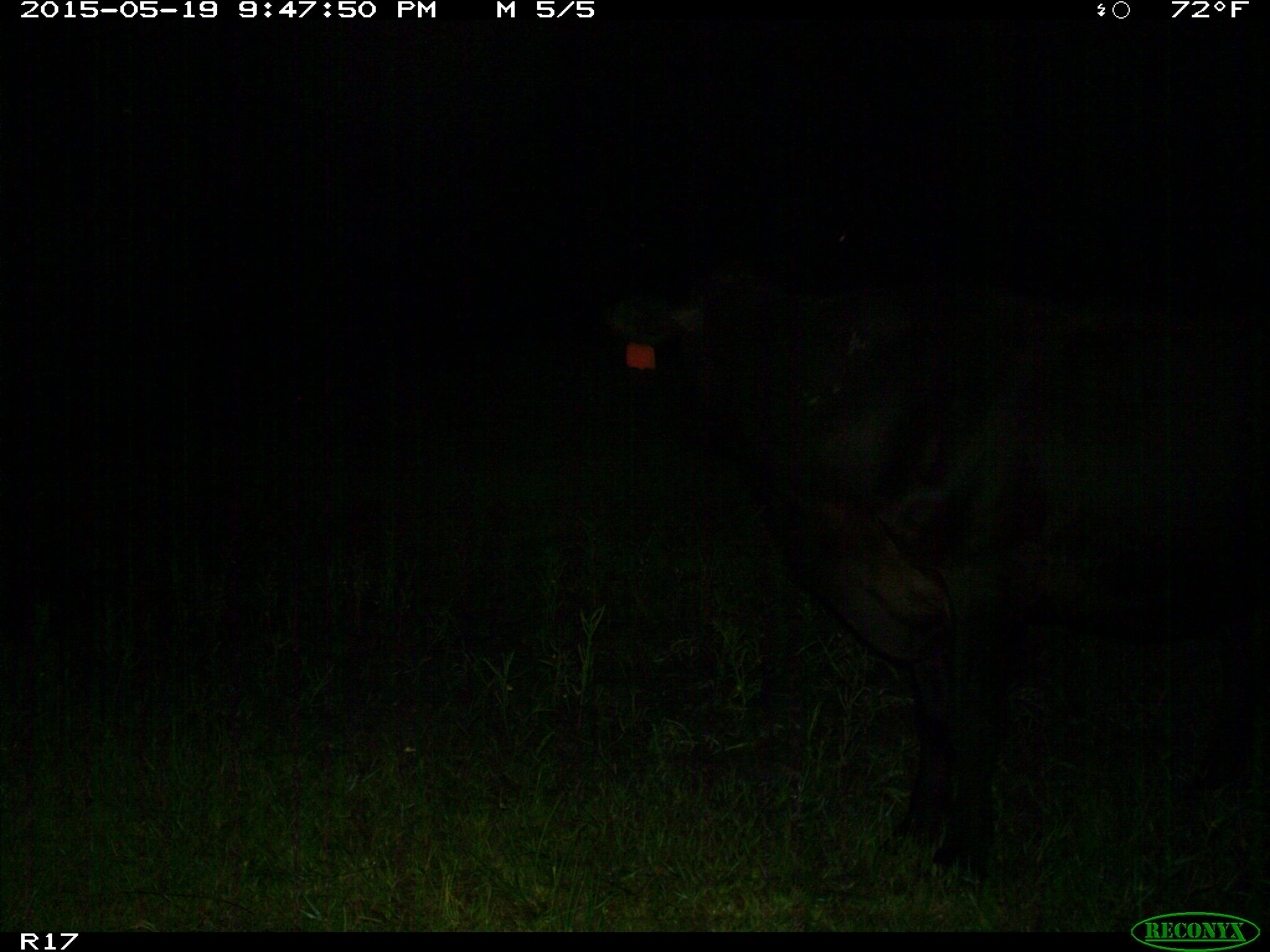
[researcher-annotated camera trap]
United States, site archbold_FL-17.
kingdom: Animalia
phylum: Chordata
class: Mammalia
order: Artiodactyla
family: Bovidae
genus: Bos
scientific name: Bos taurus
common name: domestic cow